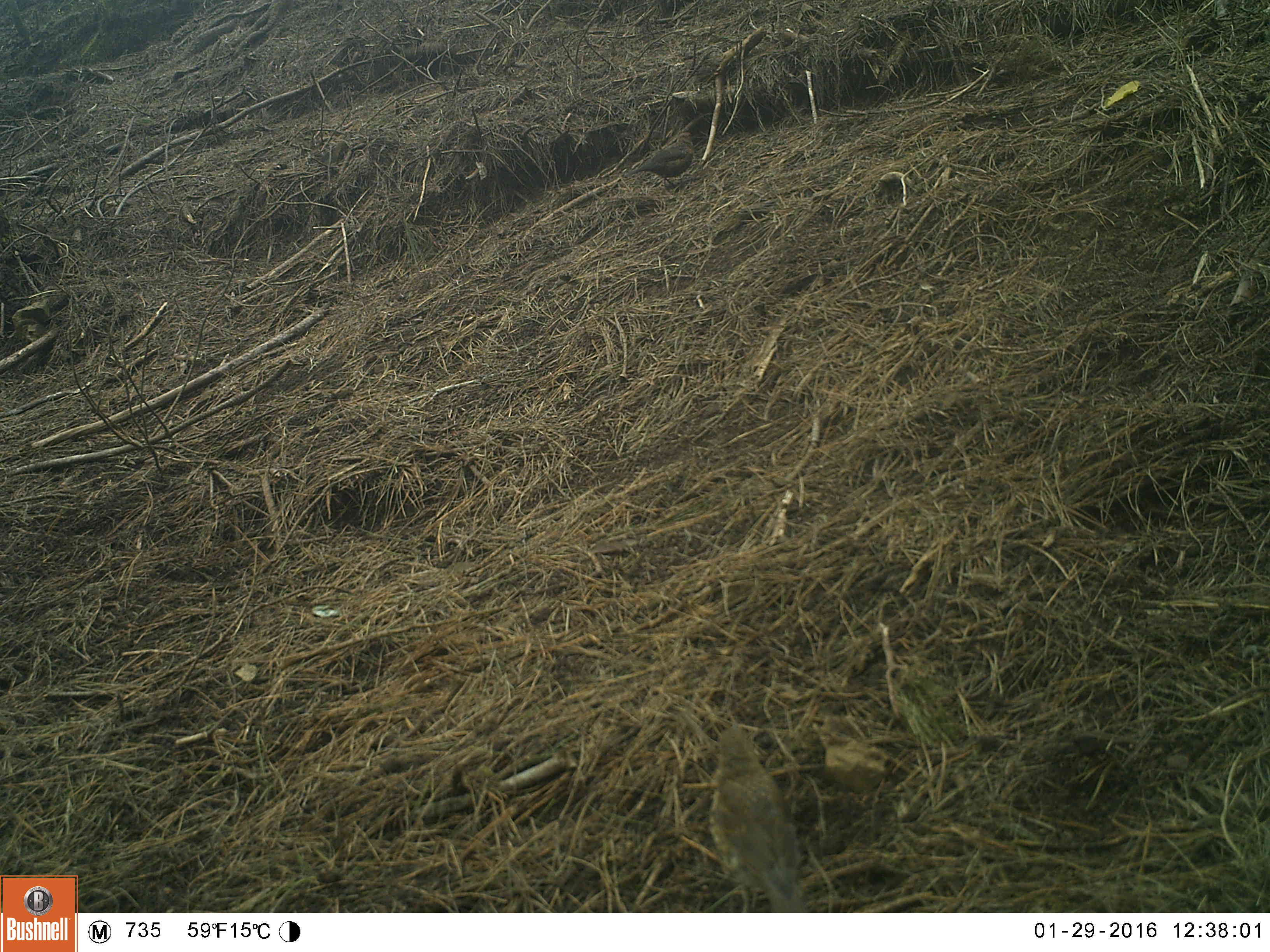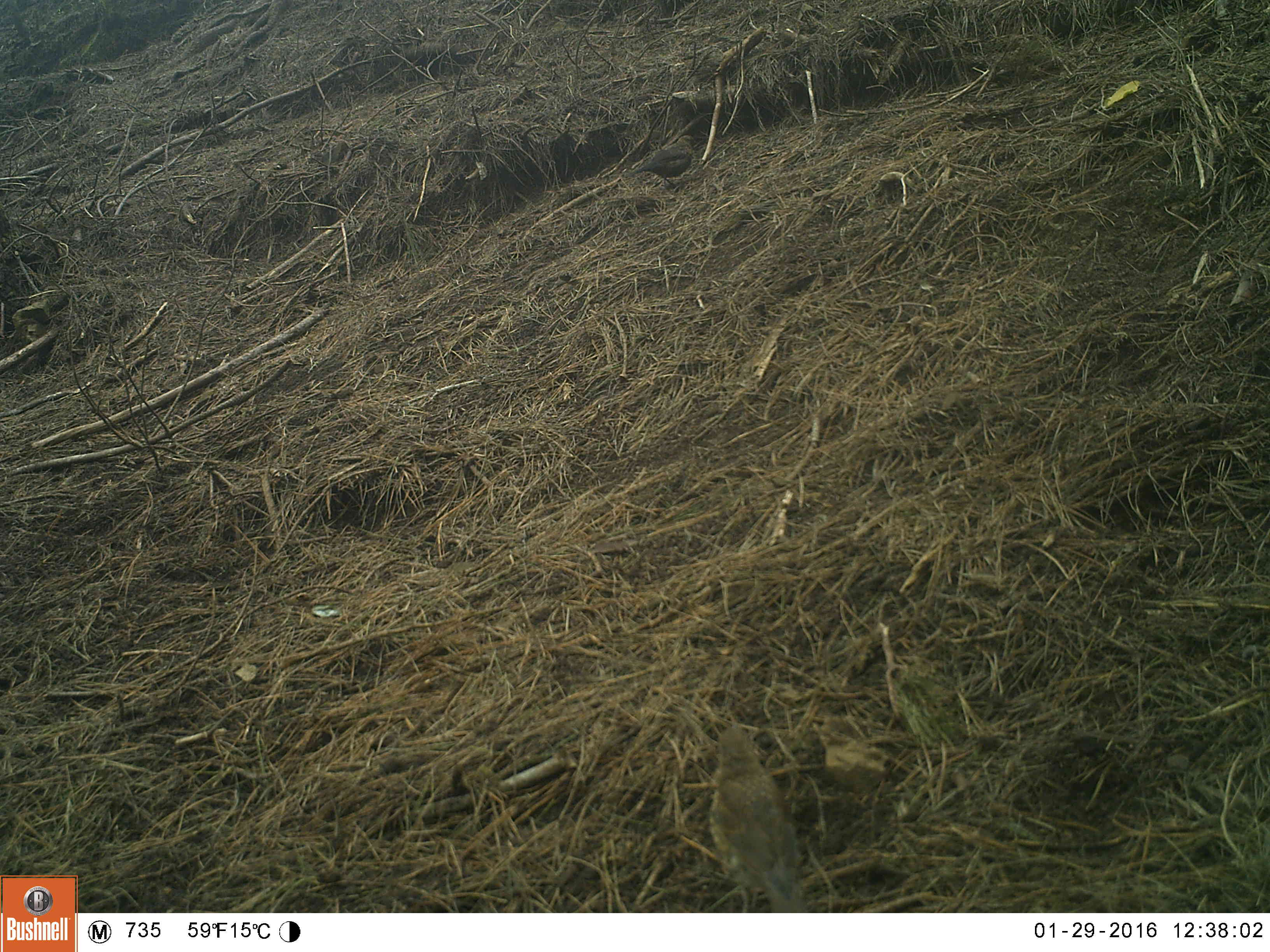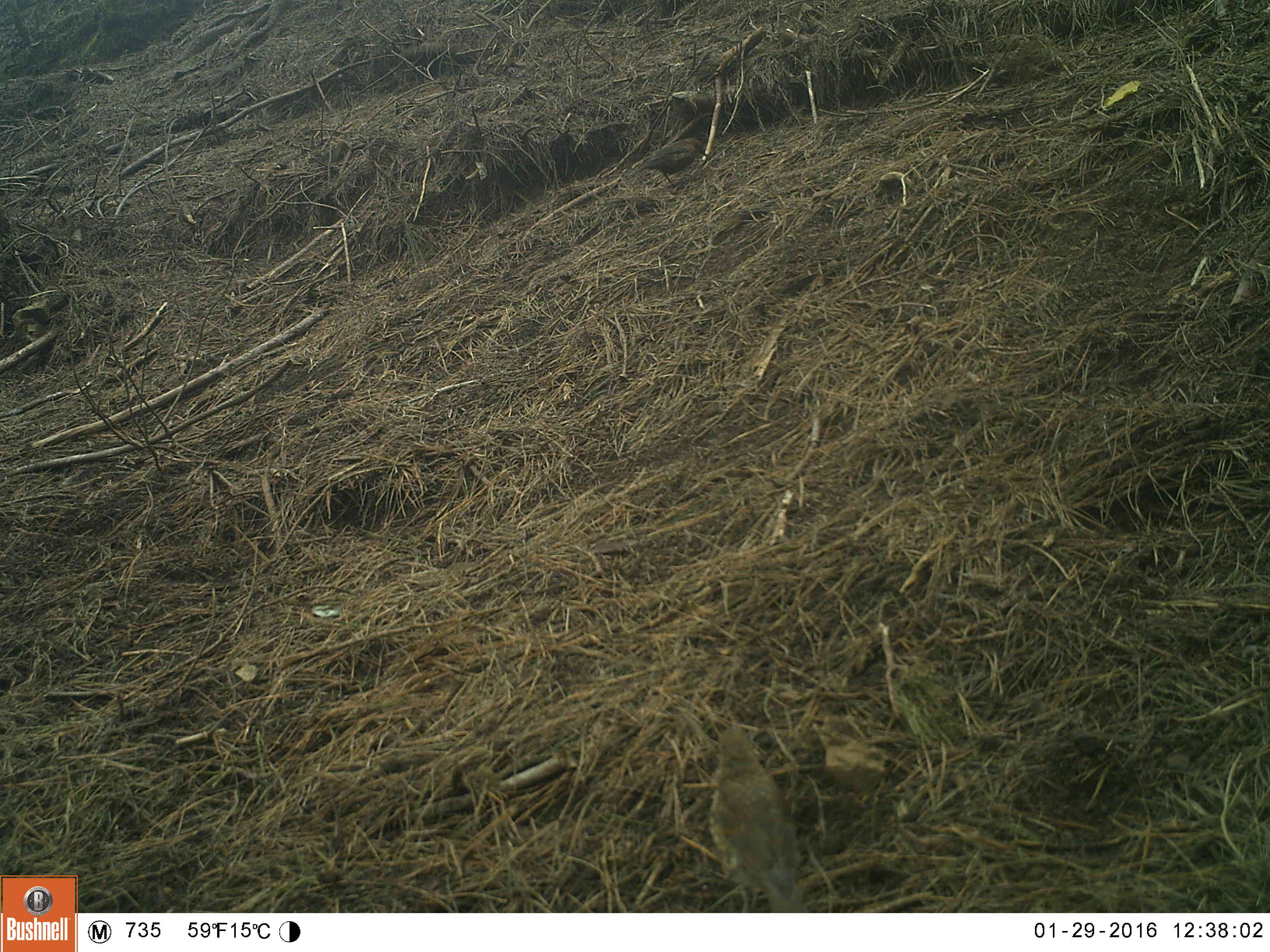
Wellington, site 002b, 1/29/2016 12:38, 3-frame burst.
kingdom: Animalia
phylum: Chordata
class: Aves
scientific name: Aves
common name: bird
Bird (Aves).